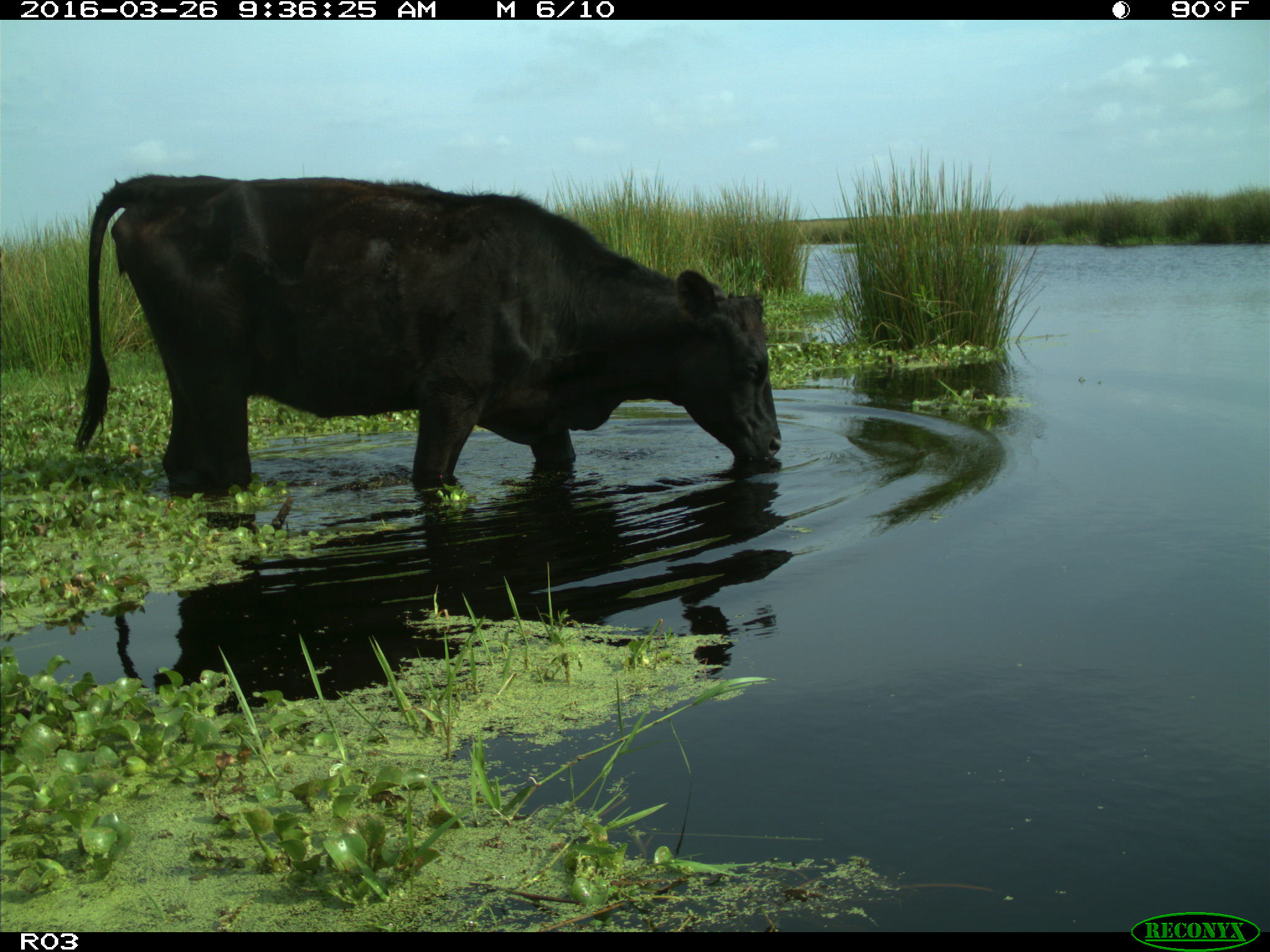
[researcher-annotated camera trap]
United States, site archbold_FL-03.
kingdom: Animalia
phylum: Chordata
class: Mammalia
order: Artiodactyla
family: Bovidae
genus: Bos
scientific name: Bos taurus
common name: domestic cow